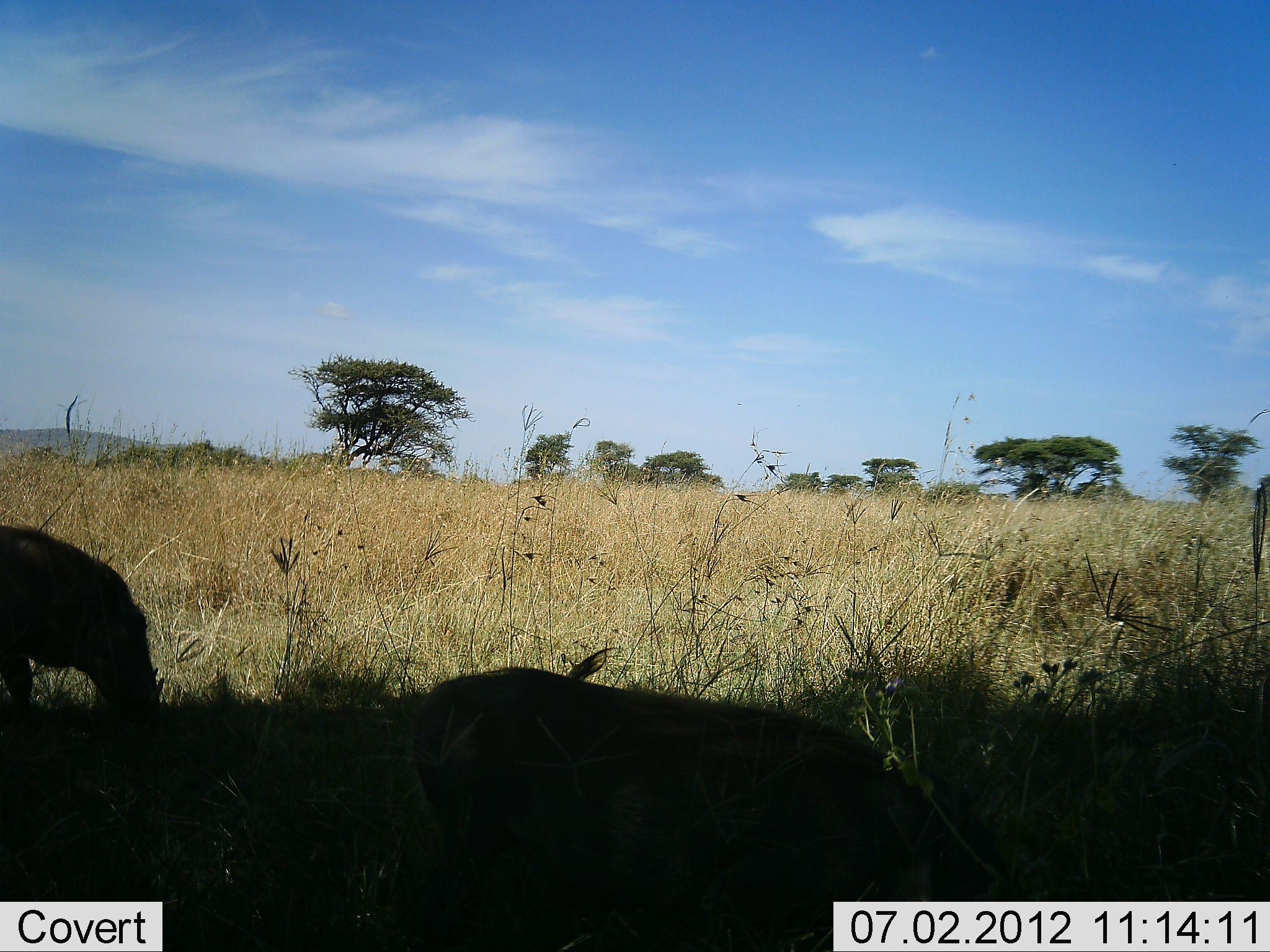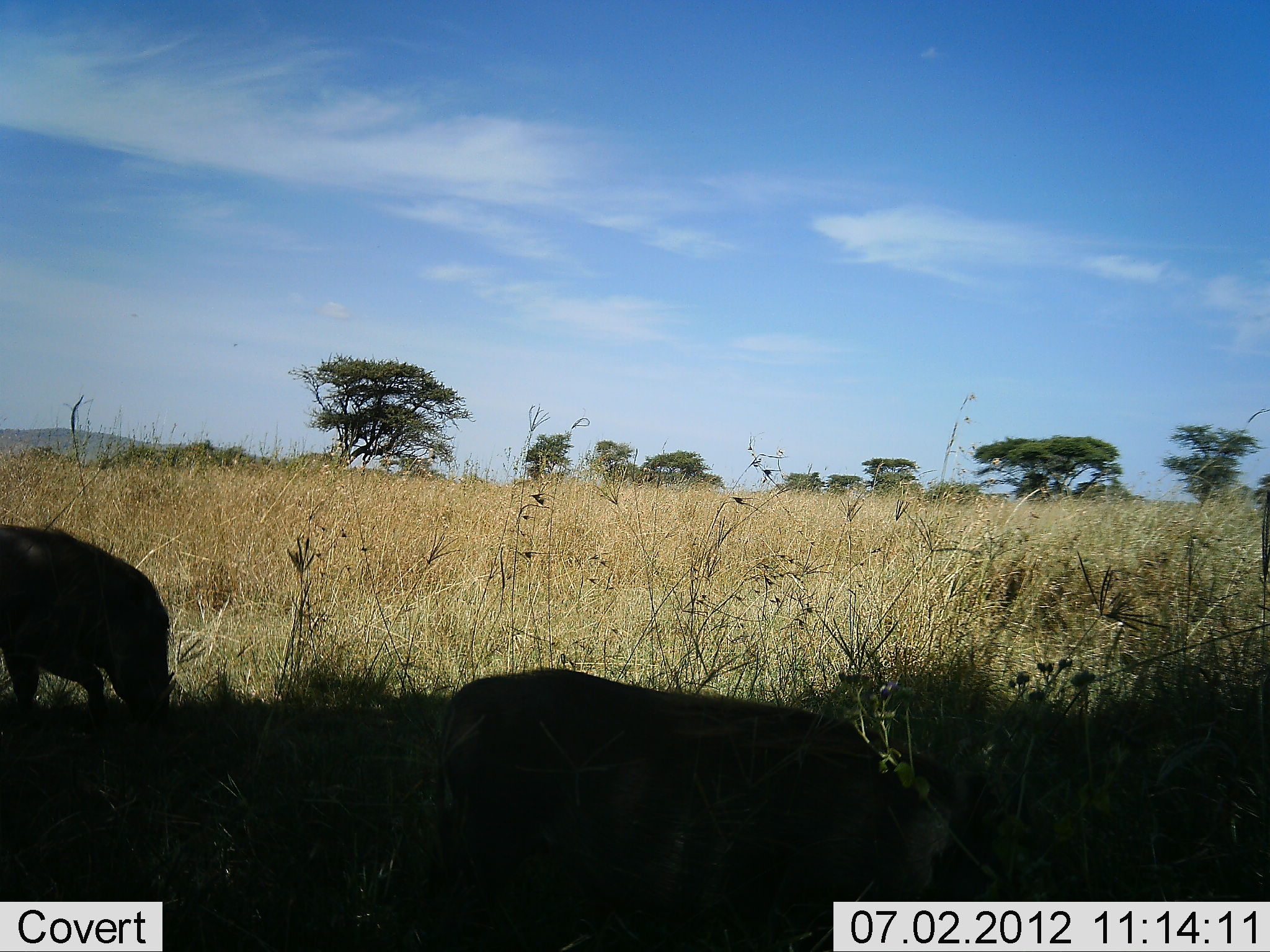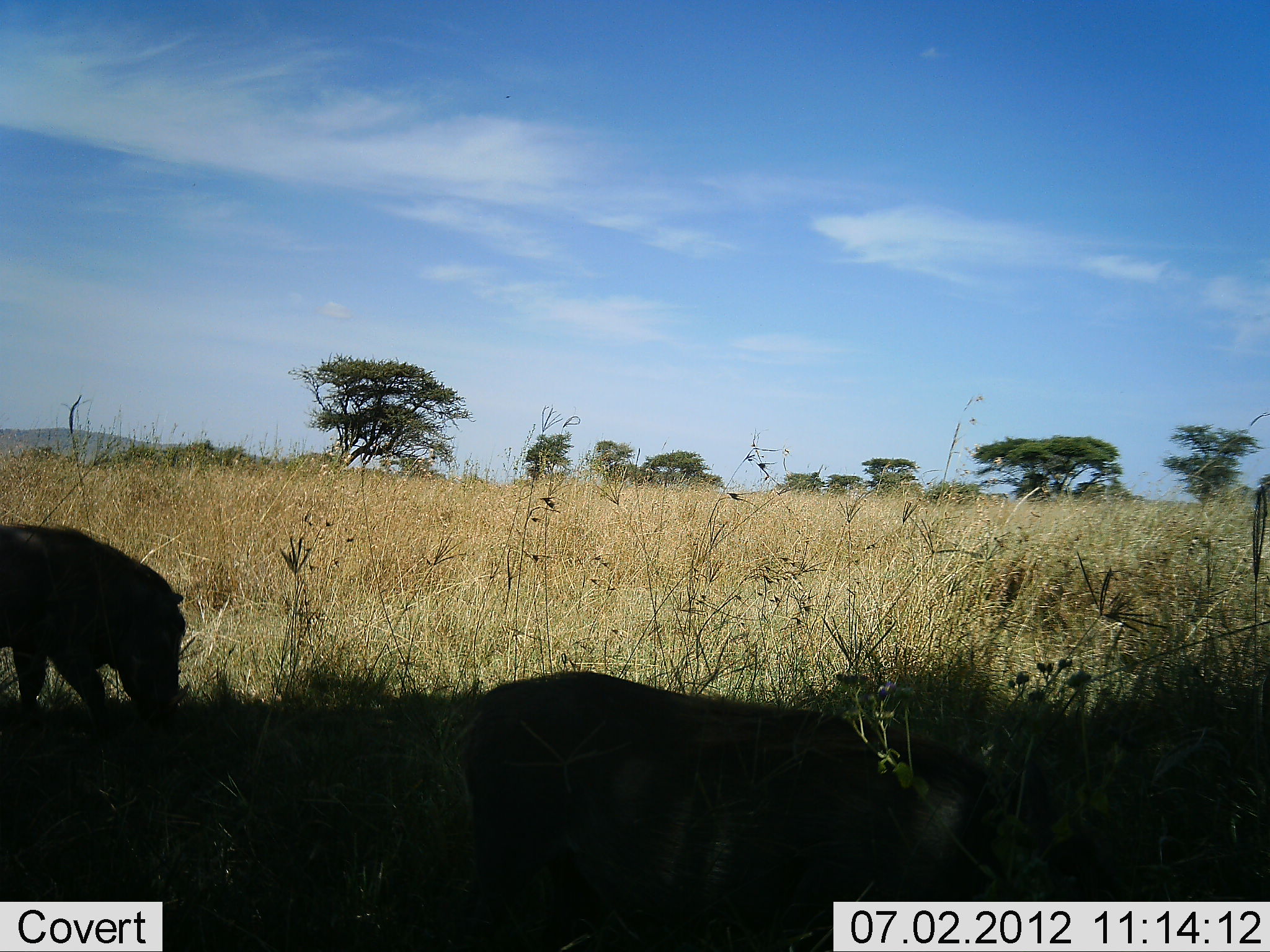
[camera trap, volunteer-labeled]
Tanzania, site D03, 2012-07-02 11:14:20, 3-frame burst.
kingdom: Animalia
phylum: Chordata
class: Mammalia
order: Artiodactyla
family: Suidae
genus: Phacochoerus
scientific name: Phacochoerus africanus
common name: warthog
Warthog (Phacochoerus africanus), count 2. Behavior (volunteer vote fractions): standing 0%, resting 0%, moving 30%, interacting 0%. Young present (vote fraction): 0%. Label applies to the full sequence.